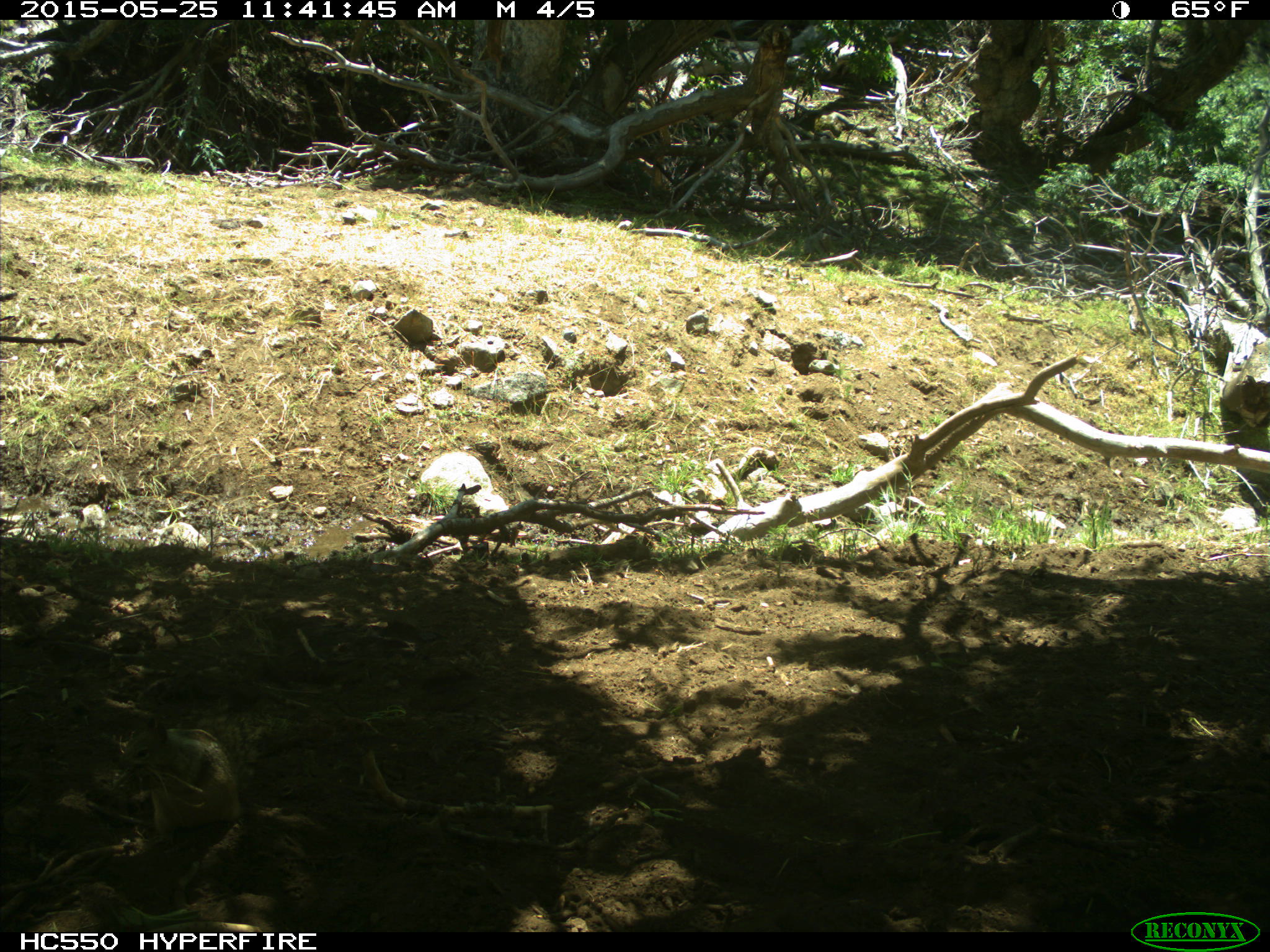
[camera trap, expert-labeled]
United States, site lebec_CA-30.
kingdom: Animalia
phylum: Chordata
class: Mammalia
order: Rodentia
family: Sciuridae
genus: Otospermophilus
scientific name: Otospermophilus beecheyi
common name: california ground squirrel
Otospermophilus beecheyi (california ground squirrel).